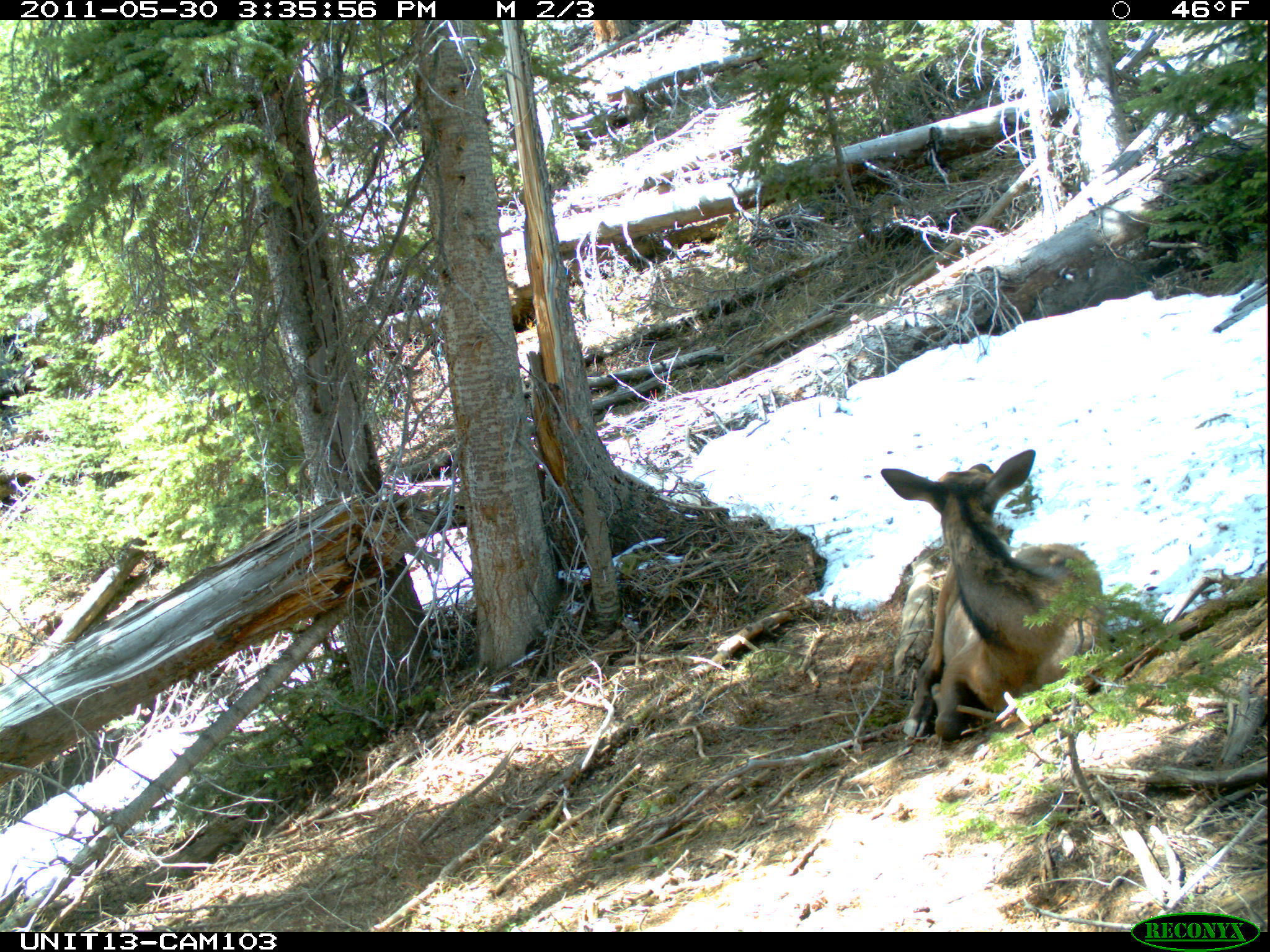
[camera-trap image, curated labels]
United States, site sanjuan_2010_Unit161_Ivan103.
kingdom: Animalia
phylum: Chordata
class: Mammalia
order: Artiodactyla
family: Cervidae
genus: Cervus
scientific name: Cervus elaphus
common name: red deer